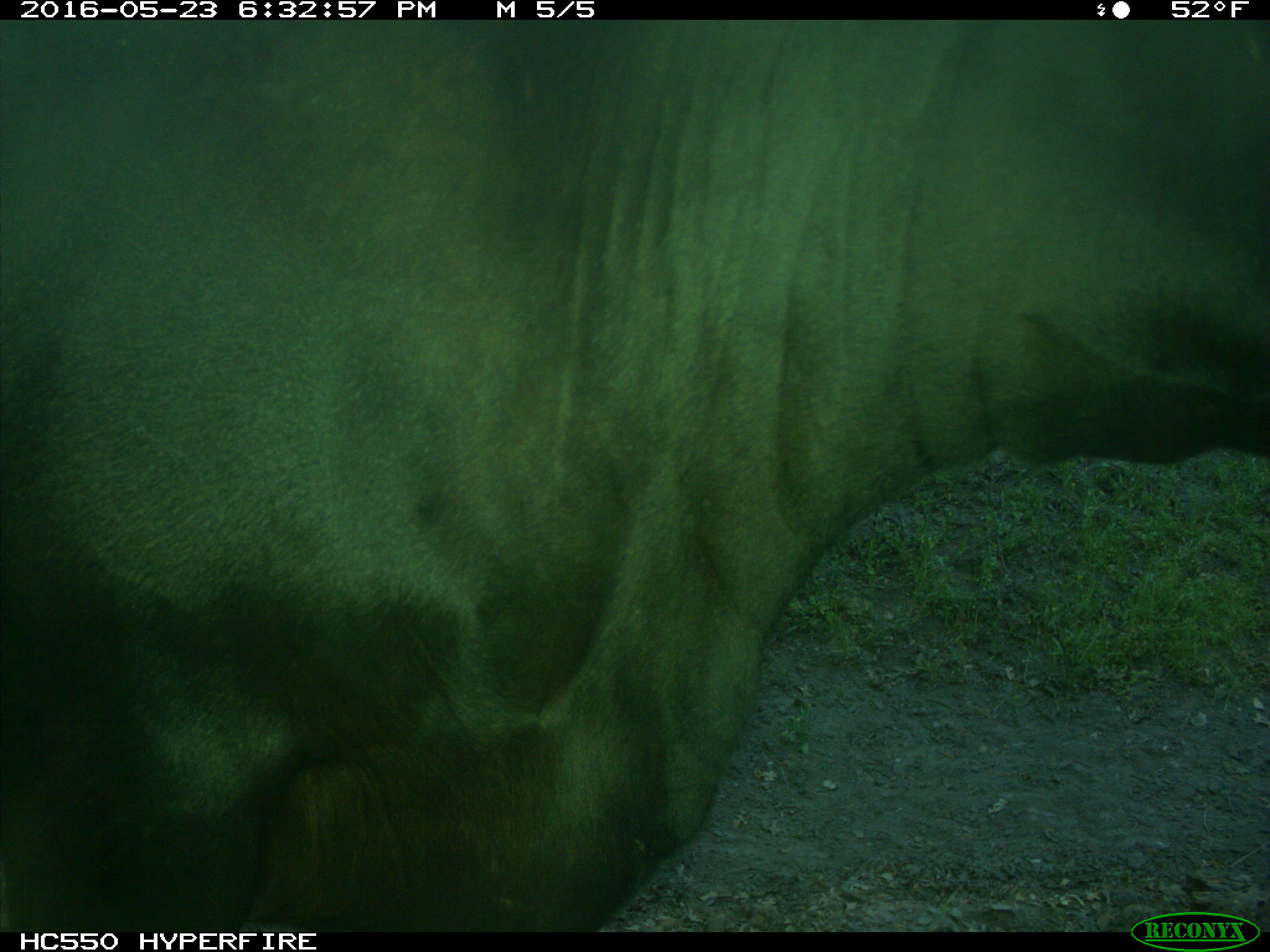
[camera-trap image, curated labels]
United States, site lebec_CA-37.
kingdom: Animalia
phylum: Chordata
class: Mammalia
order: Artiodactyla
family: Bovidae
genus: Bos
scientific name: Bos taurus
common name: domestic cow